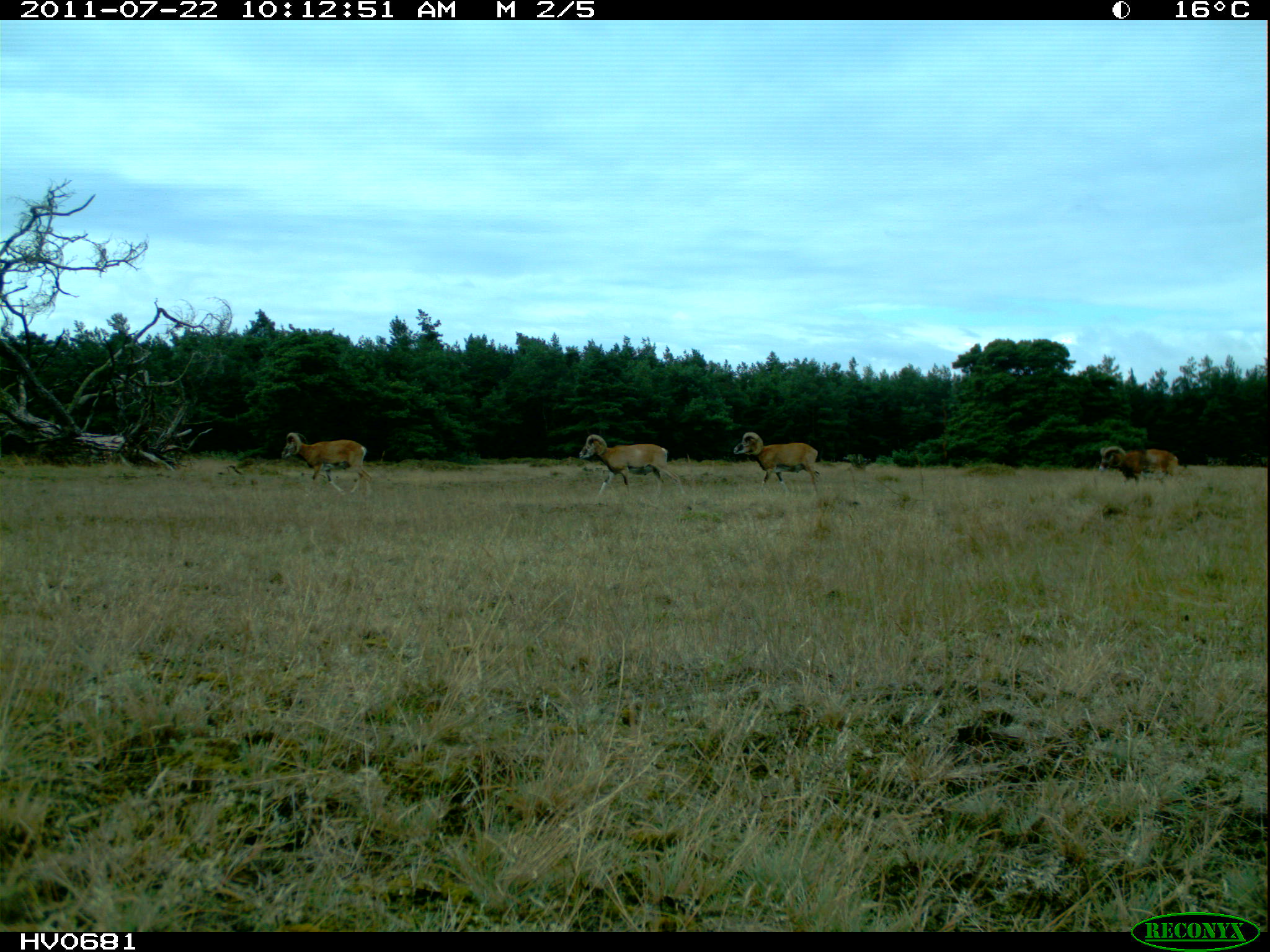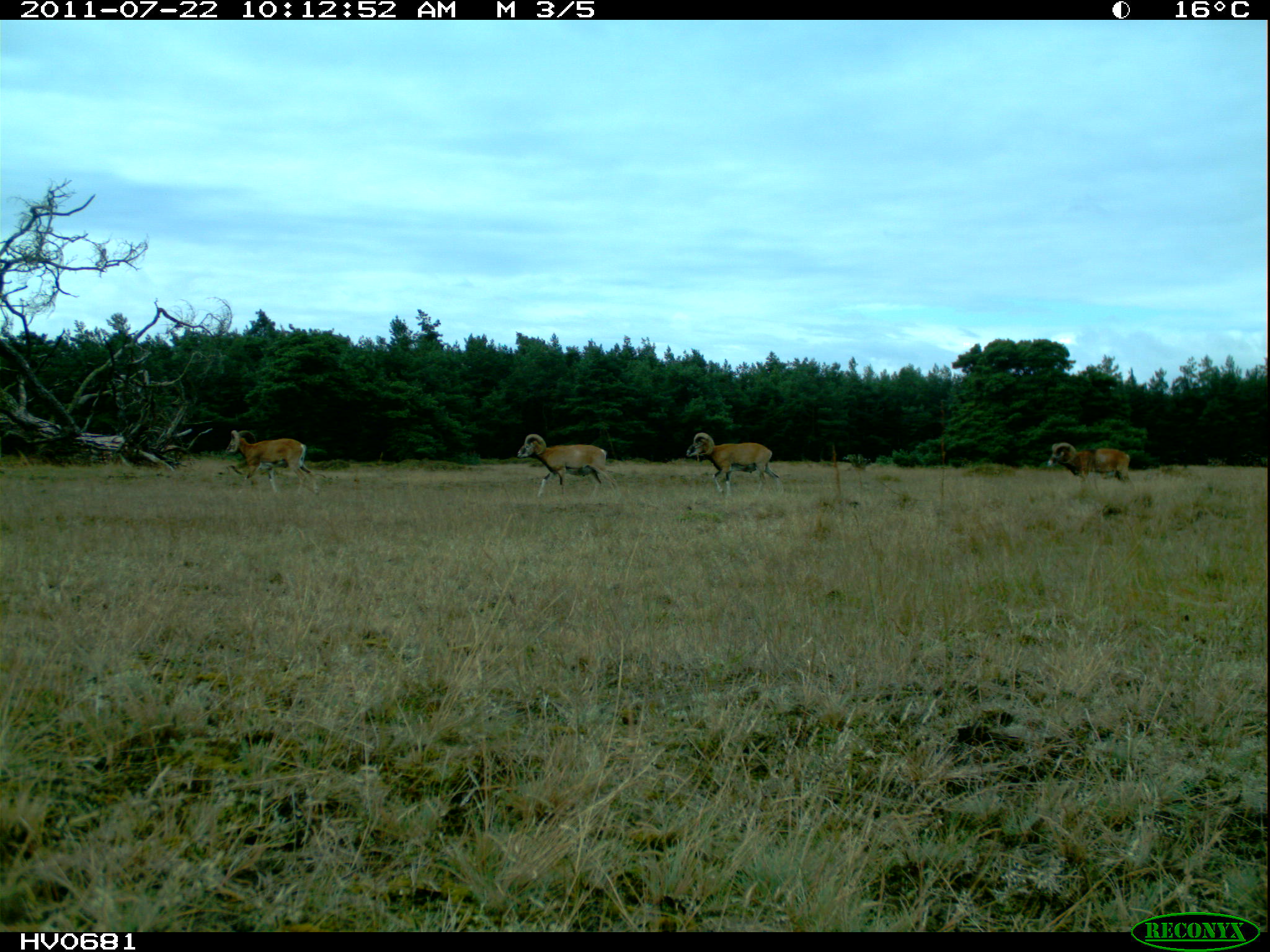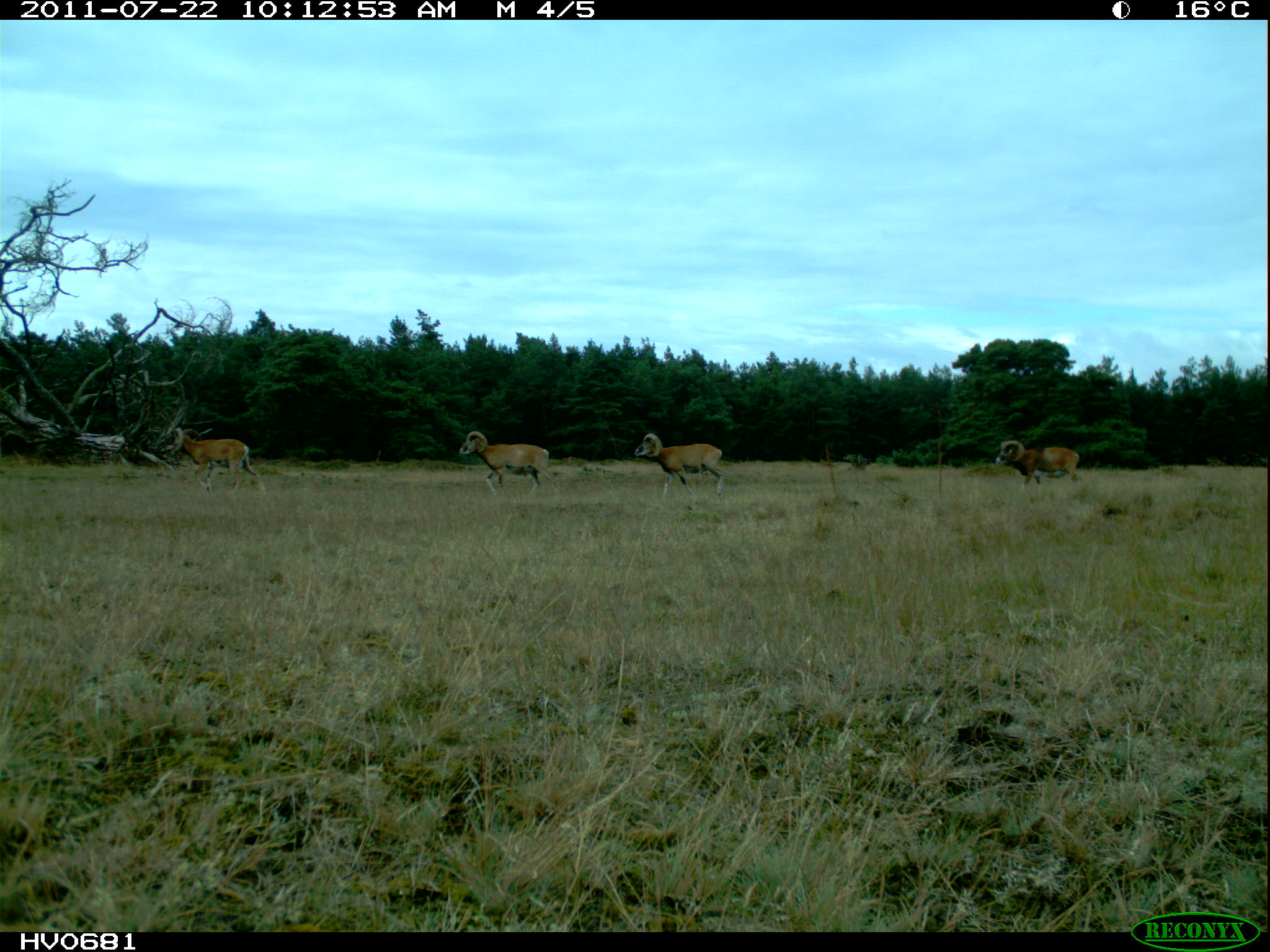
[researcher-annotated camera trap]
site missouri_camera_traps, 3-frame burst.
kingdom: Animalia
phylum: Chordata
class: Mammalia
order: Artiodactyla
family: Bovidae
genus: Ovis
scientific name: Ovis ammon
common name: mouflon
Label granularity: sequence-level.